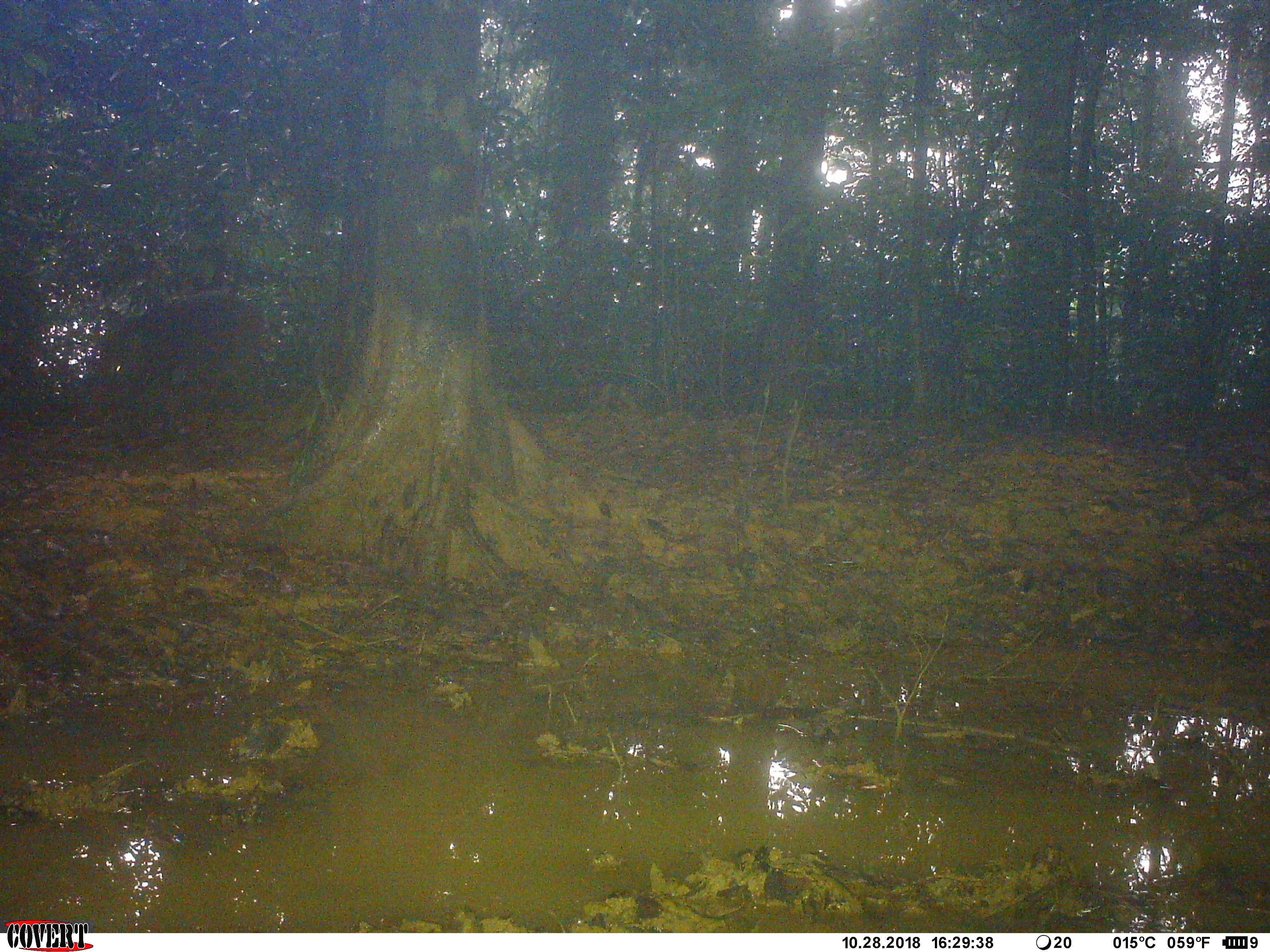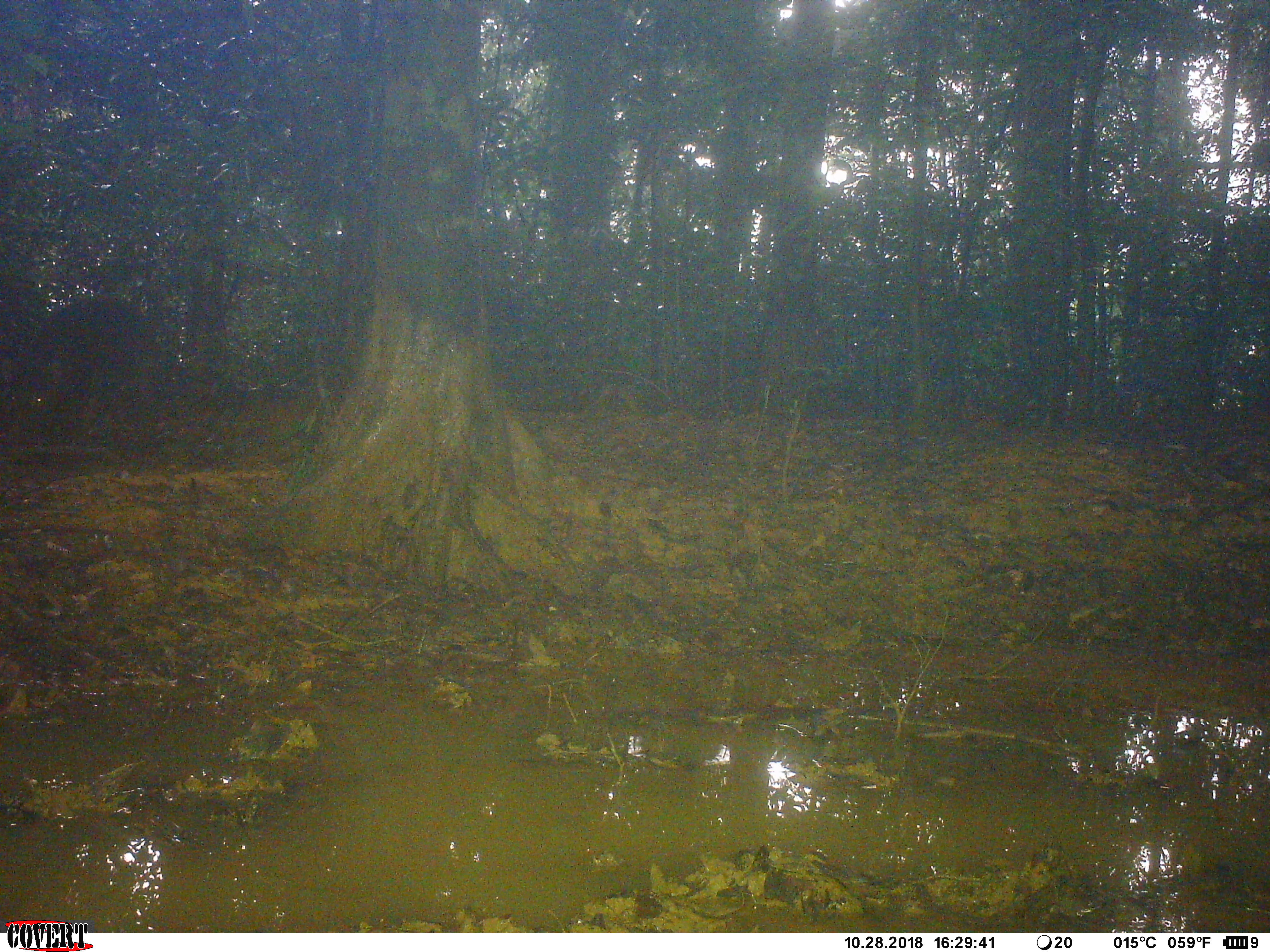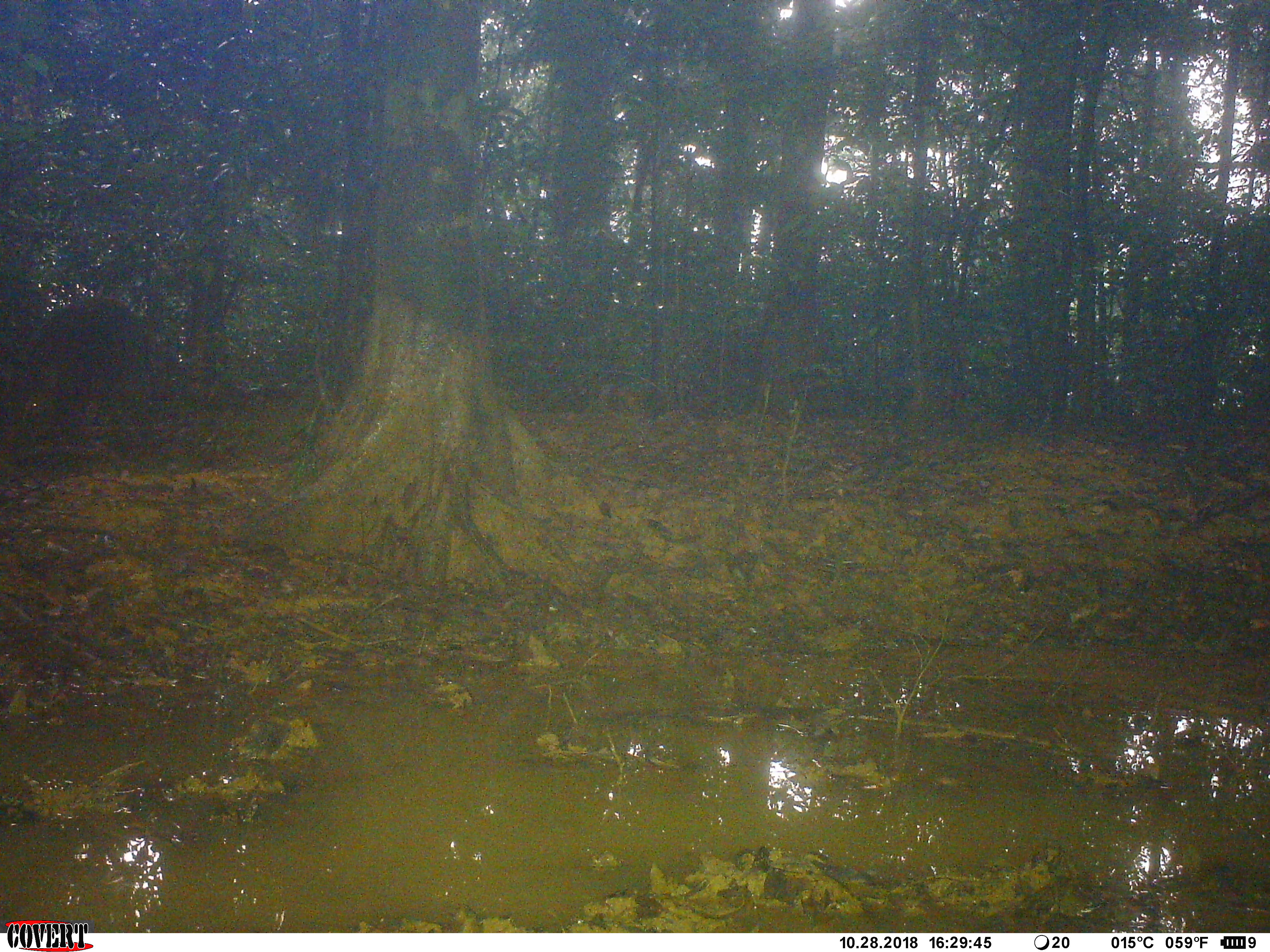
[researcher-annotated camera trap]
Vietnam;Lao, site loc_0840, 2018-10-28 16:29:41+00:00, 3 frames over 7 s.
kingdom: Animalia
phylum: Chordata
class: Mammalia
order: Artiodactyla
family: Suidae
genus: Sus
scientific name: Sus scrofa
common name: eurasian wild pig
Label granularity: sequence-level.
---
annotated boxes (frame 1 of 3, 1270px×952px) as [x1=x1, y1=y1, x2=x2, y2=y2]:
eurasian wild pig: [x1=68, y1=289, x2=266, y2=469]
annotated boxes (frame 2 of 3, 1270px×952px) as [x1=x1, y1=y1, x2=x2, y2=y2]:
eurasian wild pig: [x1=9, y1=292, x2=163, y2=457]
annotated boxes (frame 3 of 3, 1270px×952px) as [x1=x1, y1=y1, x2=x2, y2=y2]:
eurasian wild pig: [x1=3, y1=295, x2=161, y2=465]